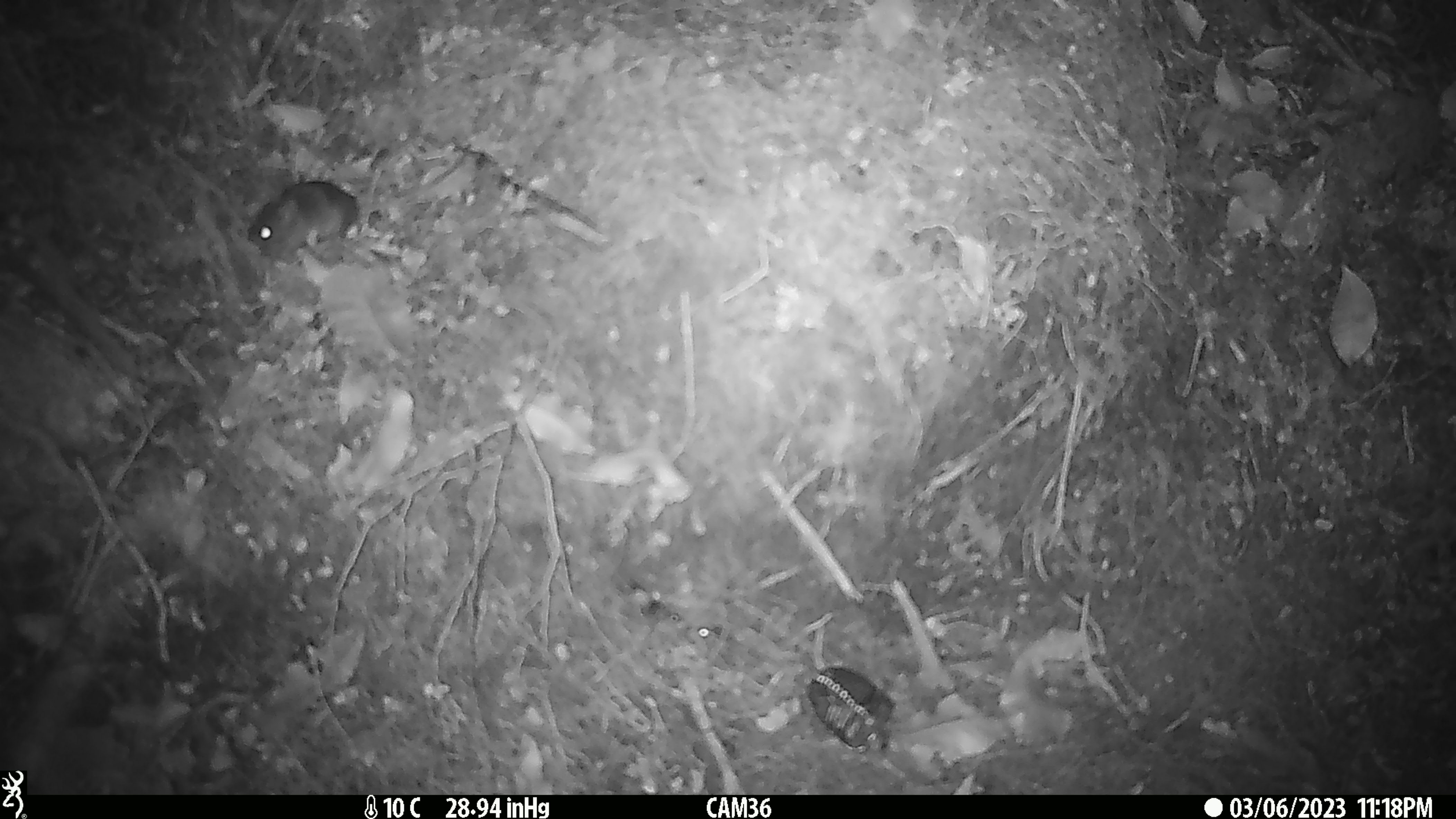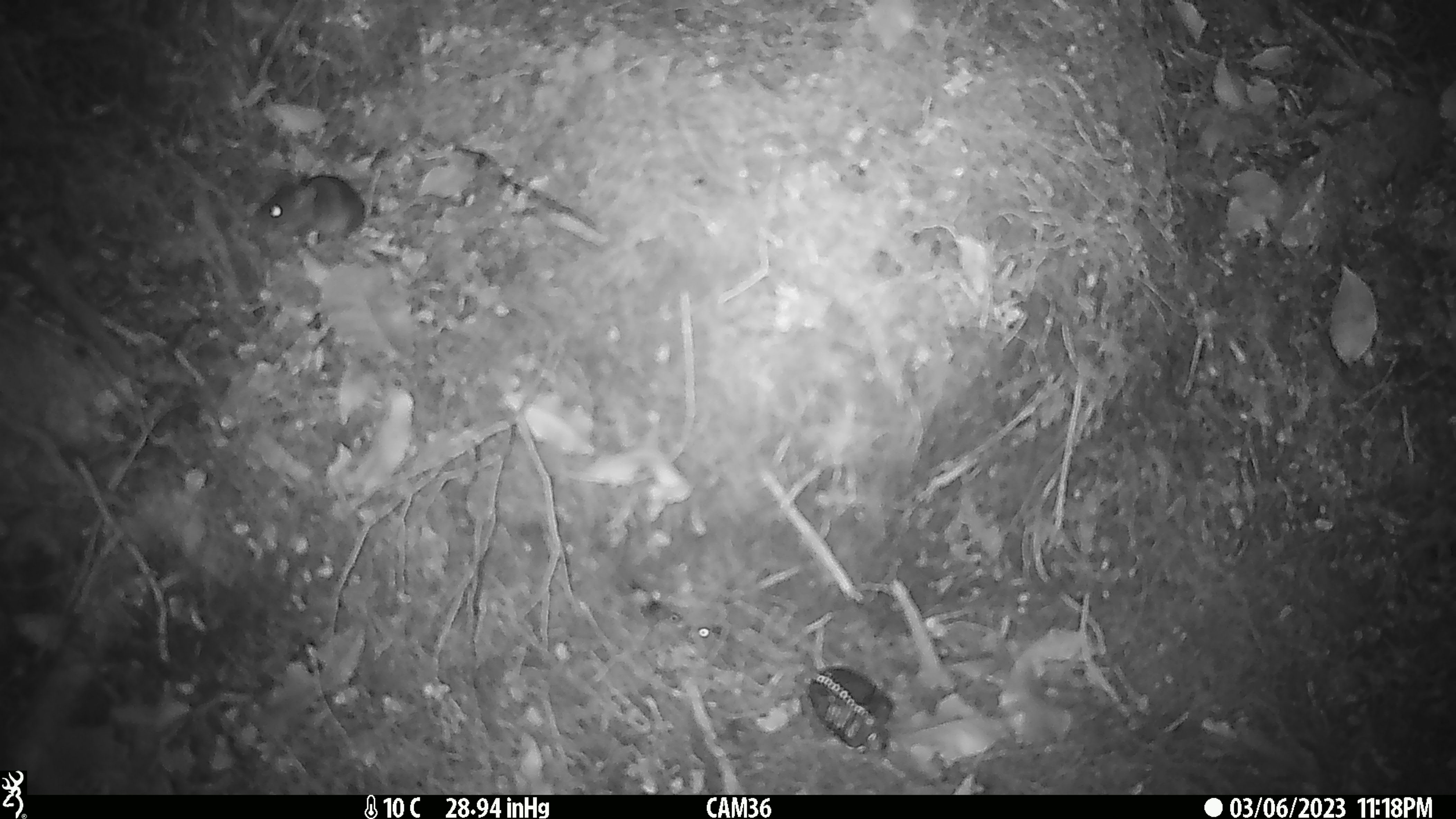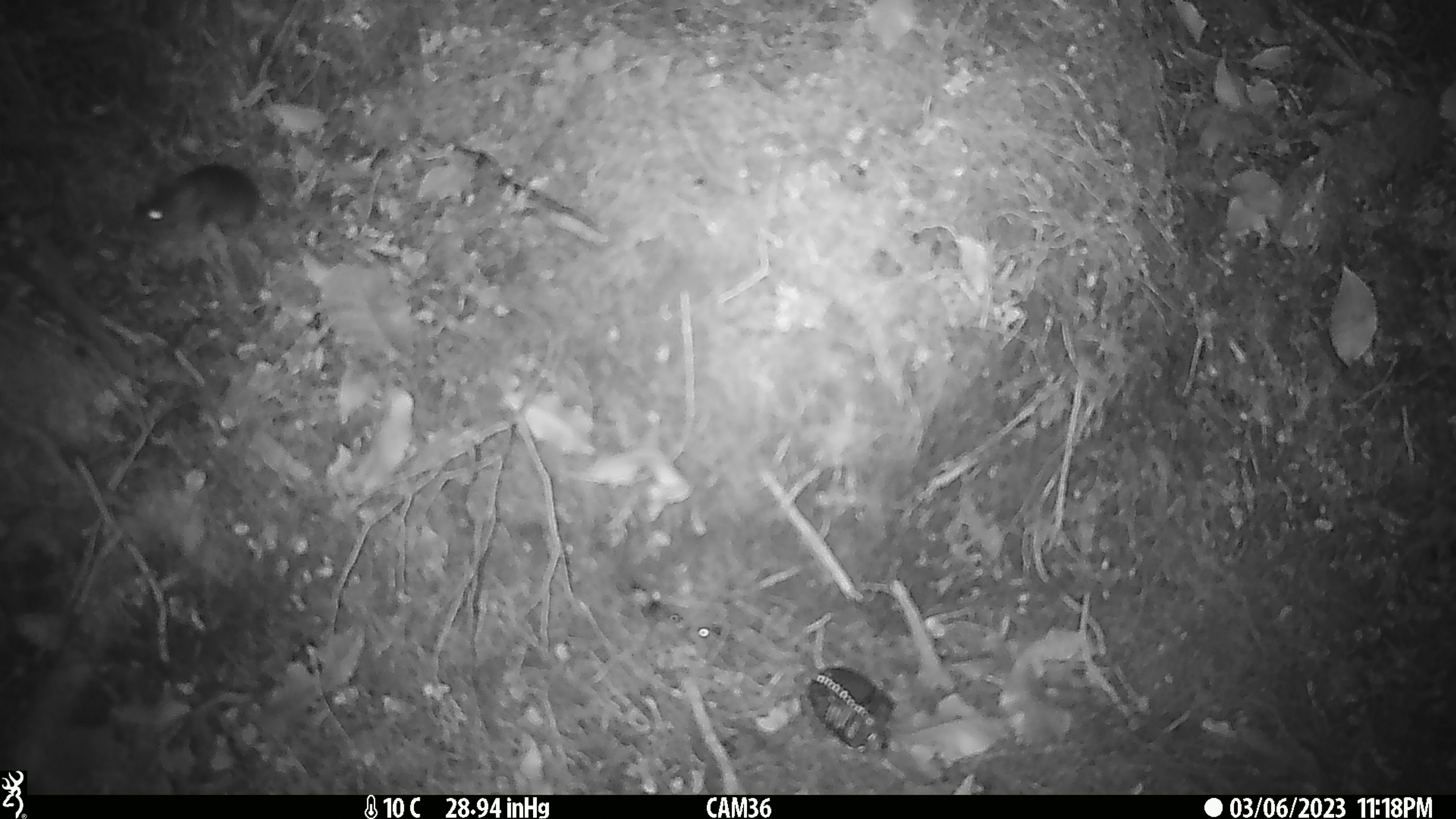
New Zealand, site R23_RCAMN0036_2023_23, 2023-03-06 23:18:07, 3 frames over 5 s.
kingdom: Animalia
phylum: Chordata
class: Mammalia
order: Rodentia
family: Muridae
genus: Mus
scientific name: Mus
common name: mouse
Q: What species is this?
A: Mouse (Mus).